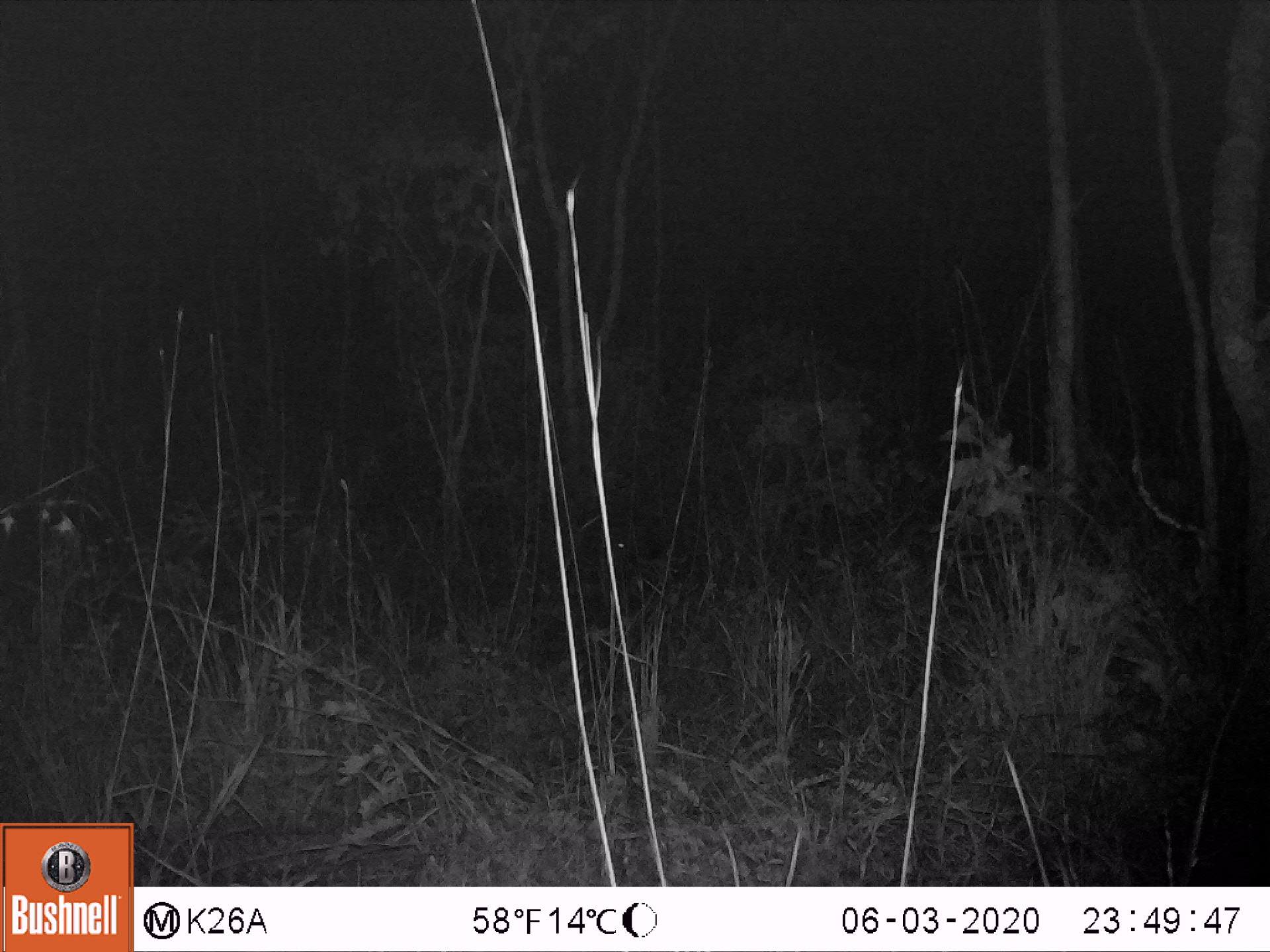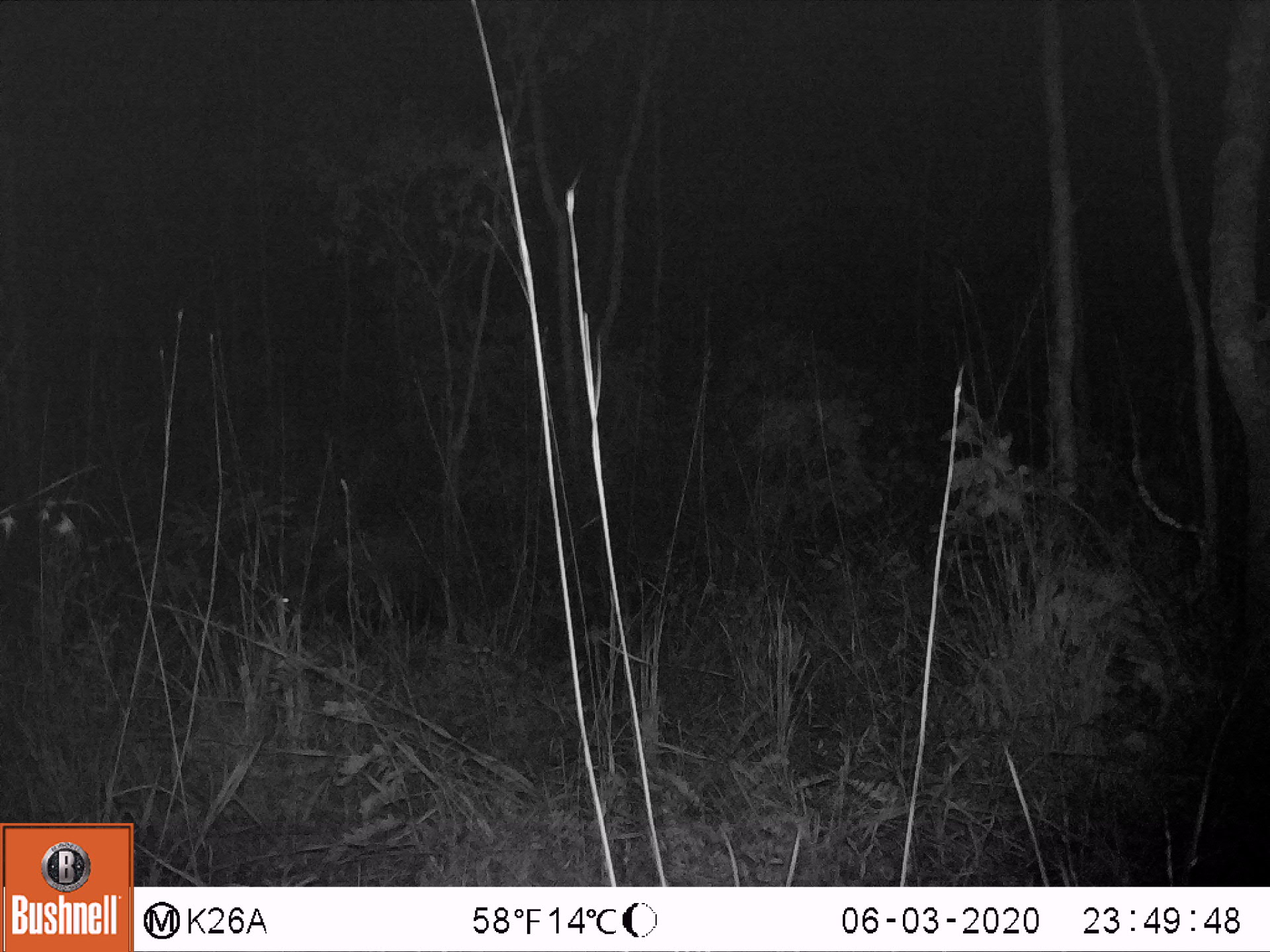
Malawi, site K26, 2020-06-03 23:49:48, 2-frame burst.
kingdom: Animalia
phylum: Chordata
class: Mammalia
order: Artiodactyla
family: Suidae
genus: Potamochoerus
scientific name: Potamochoerus larvatus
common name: bushpig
Bushpig (Potamochoerus larvatus), count 1.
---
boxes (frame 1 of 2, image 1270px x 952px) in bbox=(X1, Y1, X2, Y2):
bushpig: bbox=(597, 509, 698, 602)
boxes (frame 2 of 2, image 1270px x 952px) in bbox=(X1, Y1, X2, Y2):
bushpig: bbox=(274, 513, 453, 637)